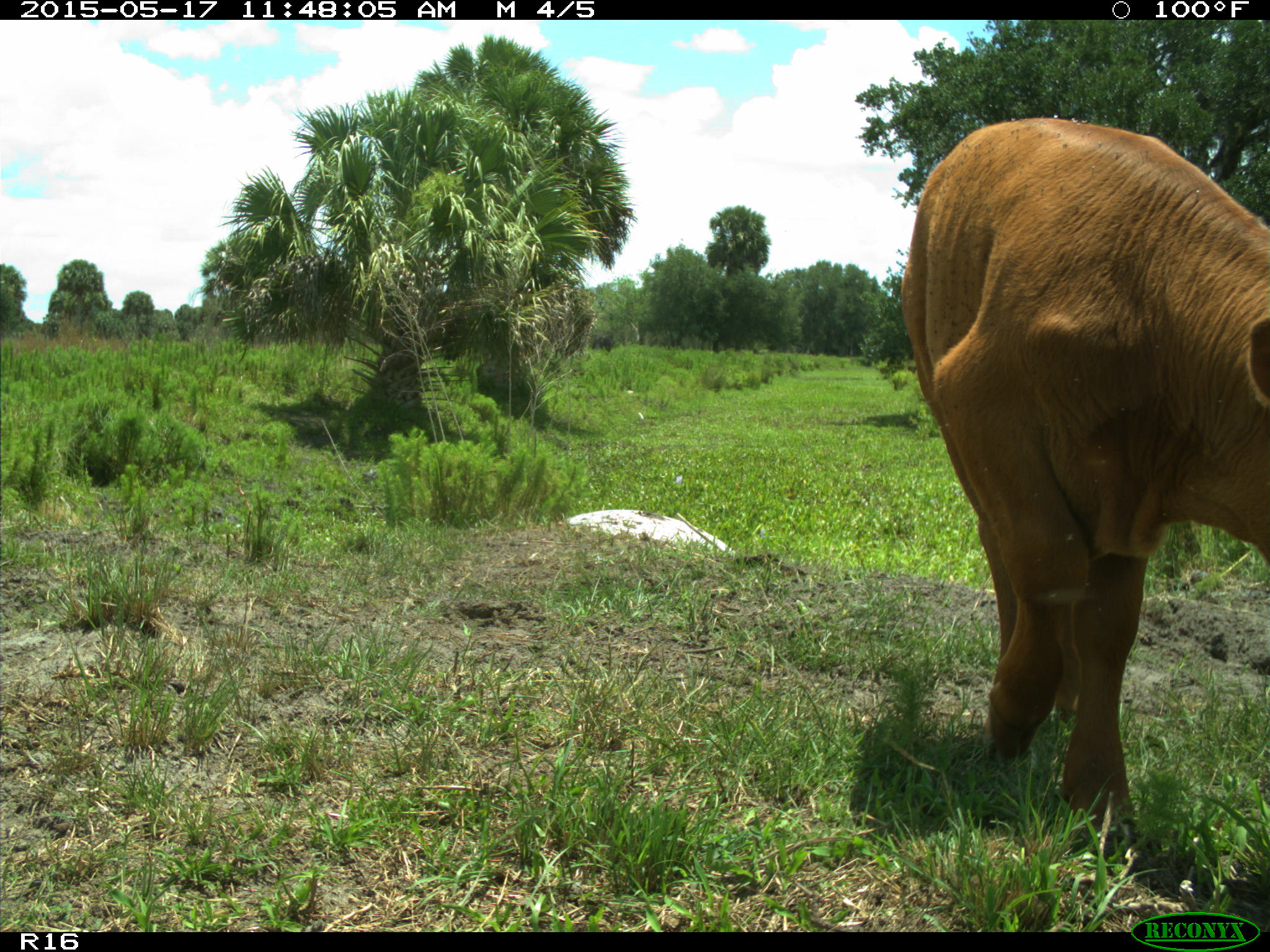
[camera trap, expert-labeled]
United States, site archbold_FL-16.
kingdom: Animalia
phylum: Chordata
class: Mammalia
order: Artiodactyla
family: Bovidae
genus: Bos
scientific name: Bos taurus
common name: domestic cow